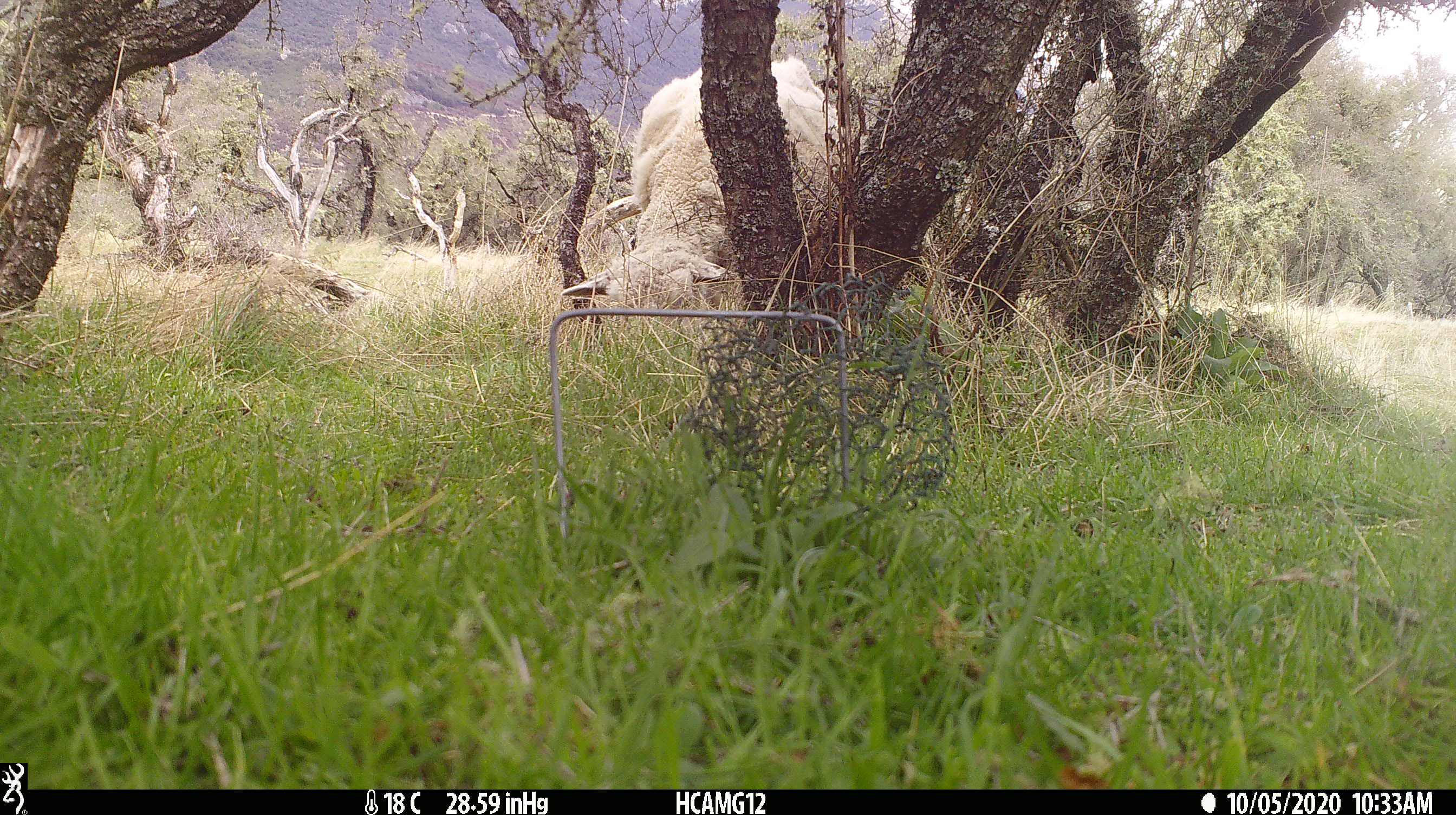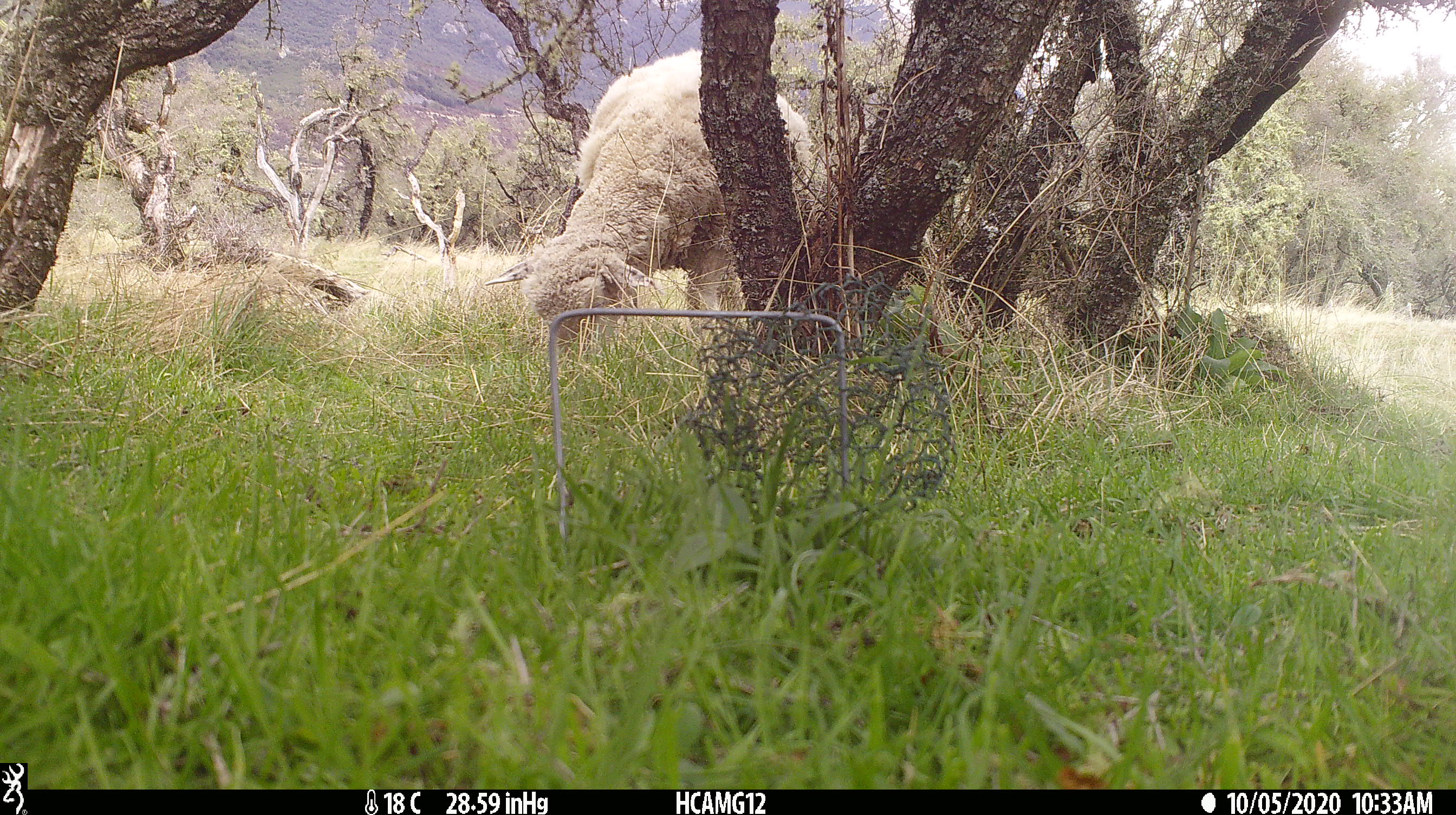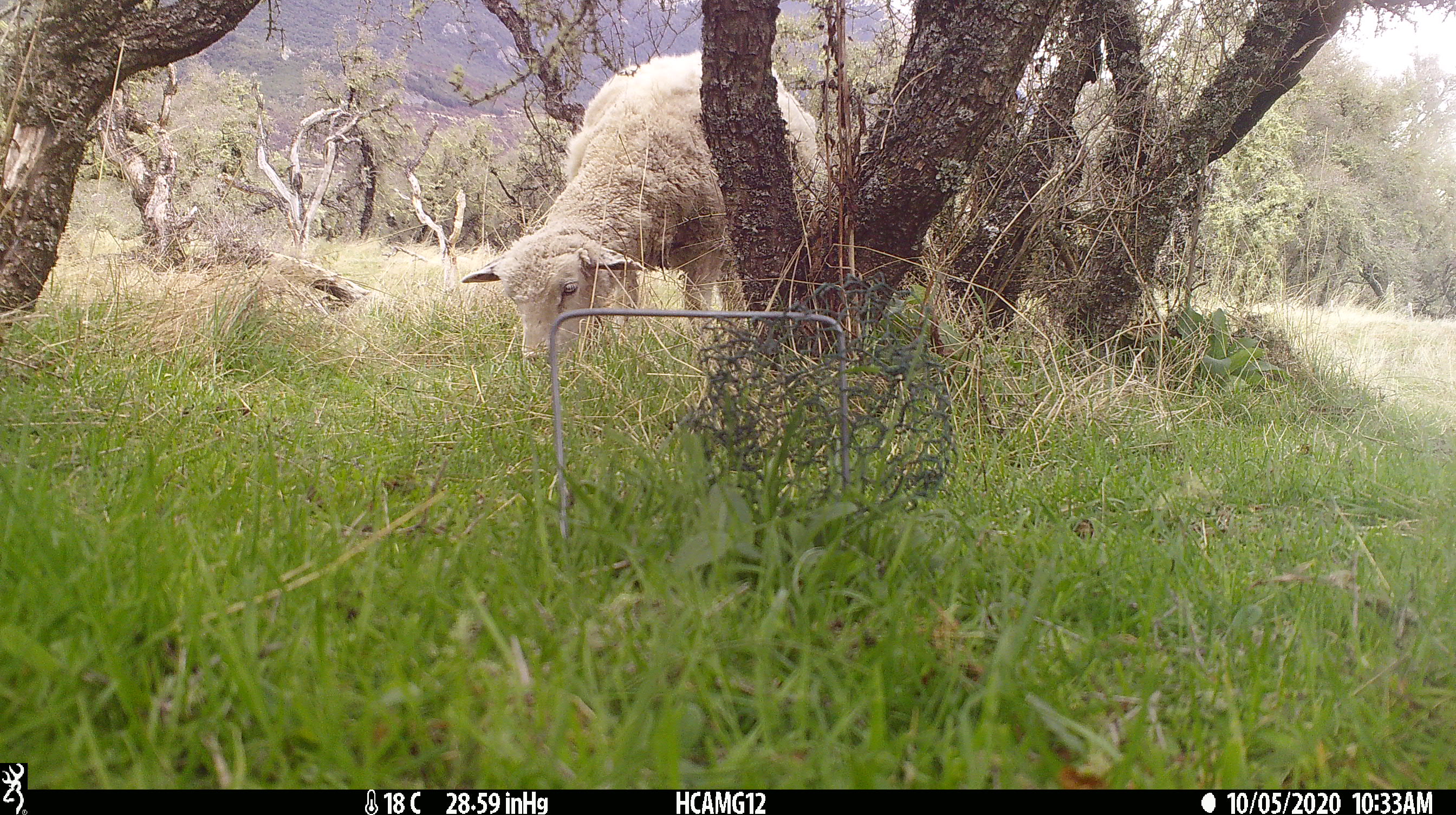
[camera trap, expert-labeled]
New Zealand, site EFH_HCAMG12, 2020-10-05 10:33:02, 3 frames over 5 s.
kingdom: Animalia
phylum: Chordata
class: Mammalia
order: Artiodactyla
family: Bovidae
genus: Ovis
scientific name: Ovis aries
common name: domestic sheep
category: sheep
Sheep (domestic sheep) (Ovis aries).